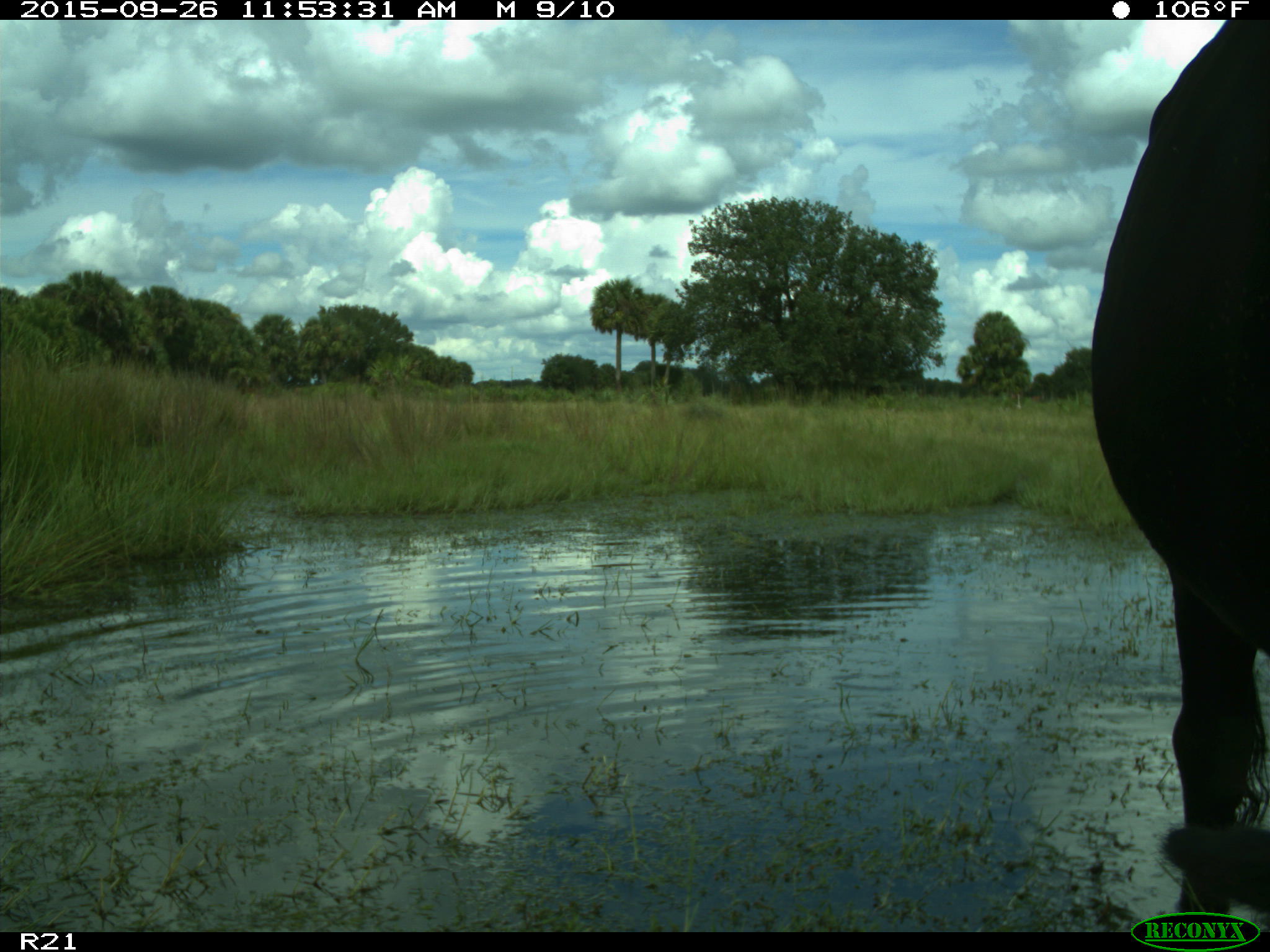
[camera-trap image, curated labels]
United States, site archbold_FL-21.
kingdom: Animalia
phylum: Chordata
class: Mammalia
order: Artiodactyla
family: Bovidae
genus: Bos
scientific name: Bos taurus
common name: domestic cow